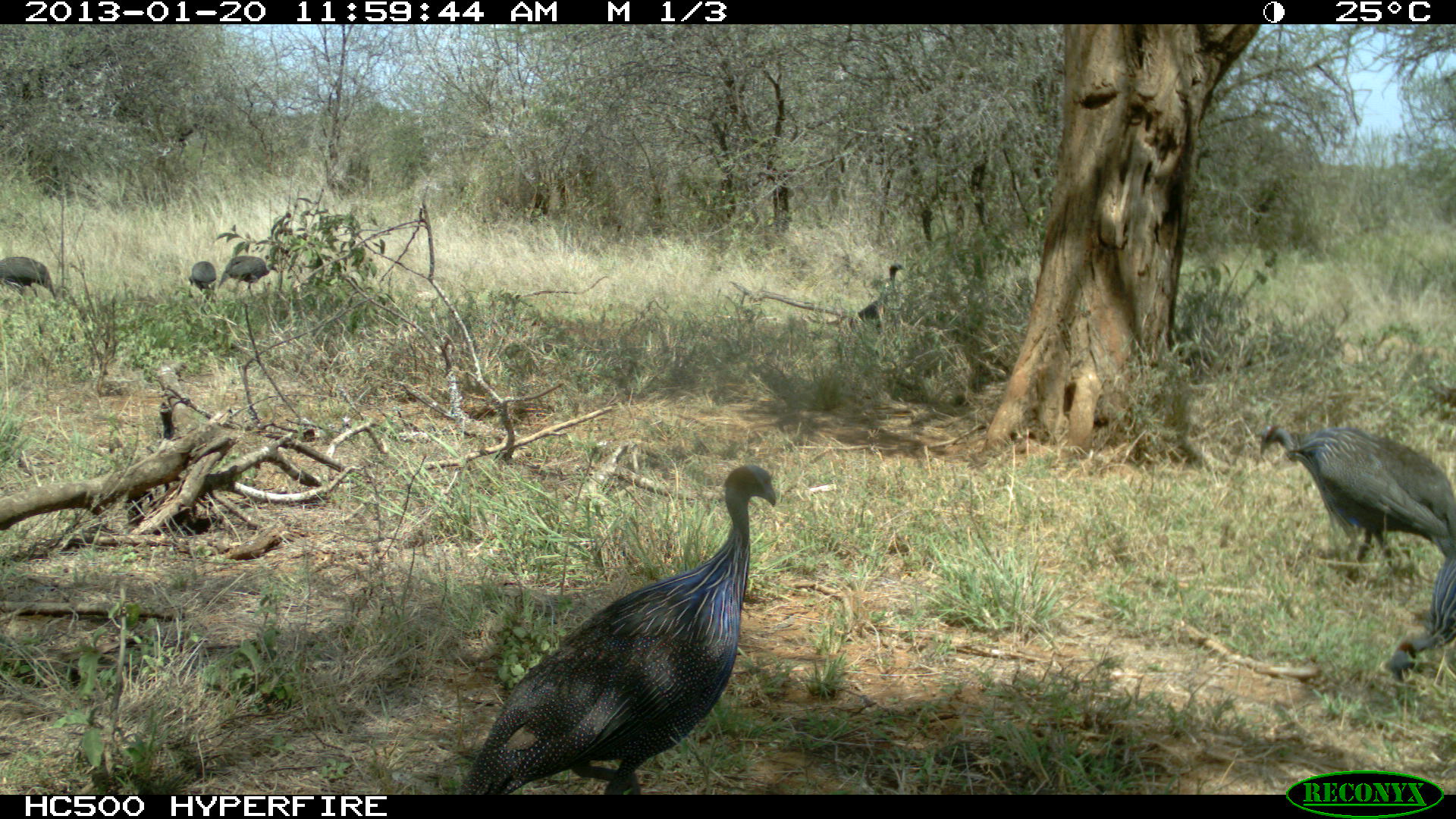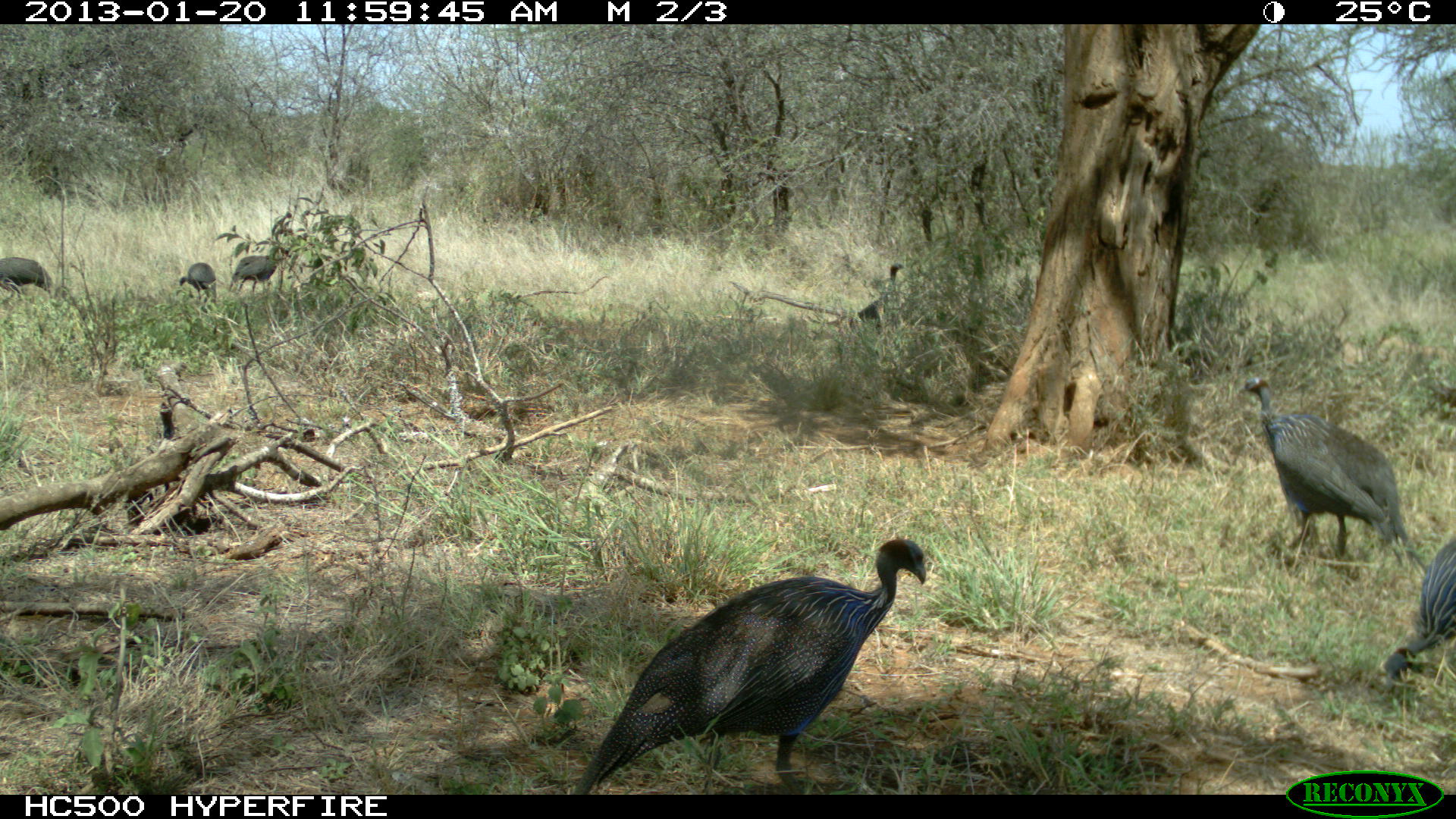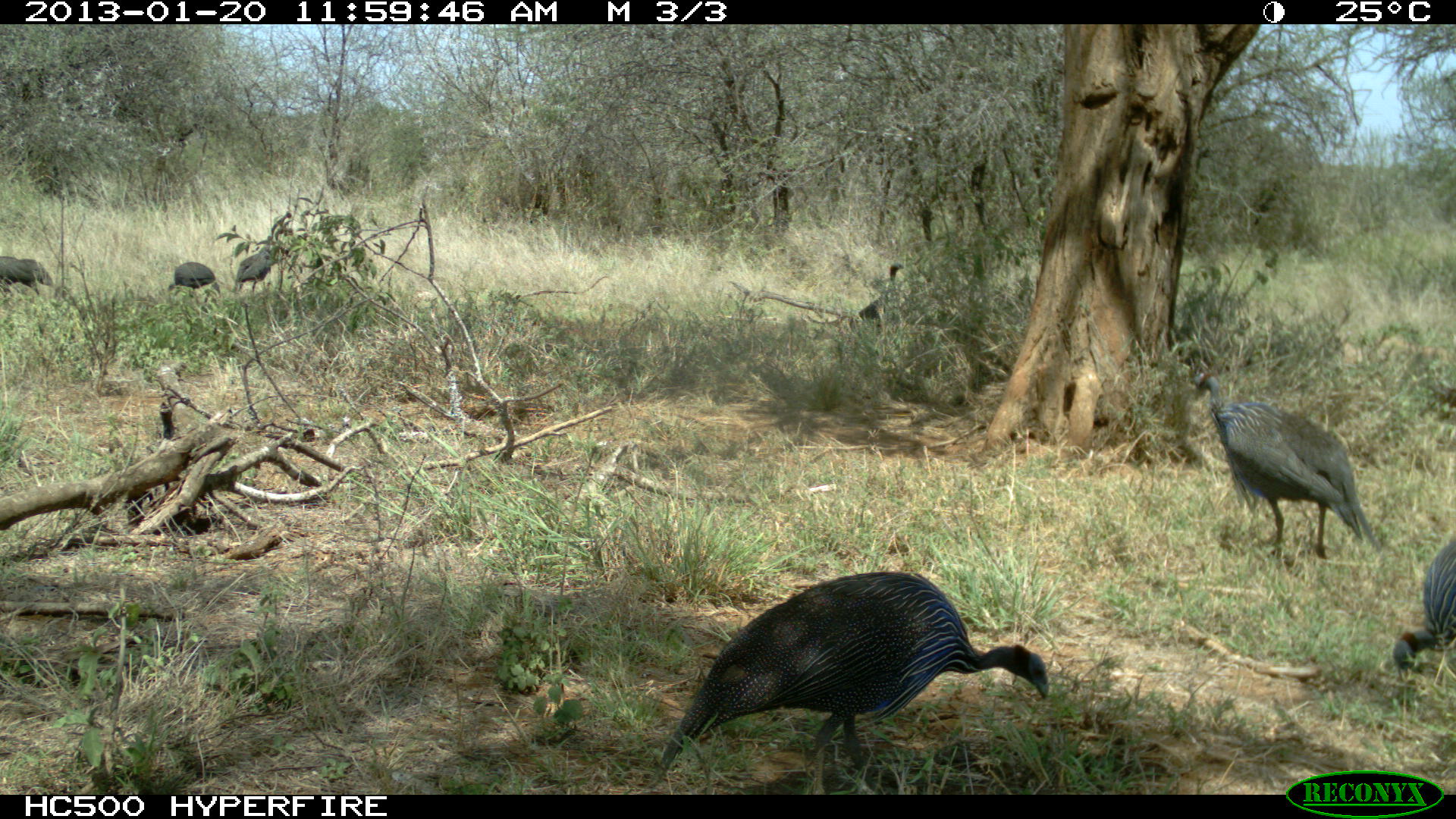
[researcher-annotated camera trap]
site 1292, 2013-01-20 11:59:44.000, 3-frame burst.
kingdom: Animalia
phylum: Chordata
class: Aves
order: Galliformes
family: Numididae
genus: Acryllium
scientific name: Acryllium vulturinum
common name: vulturine guineafowl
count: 7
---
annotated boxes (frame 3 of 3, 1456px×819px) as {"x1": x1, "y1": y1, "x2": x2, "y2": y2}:
acryllium vulturinum: {"x1": 655, "y1": 565, "x2": 1048, "y2": 793}; {"x1": 1188, "y1": 358, "x2": 1388, "y2": 561}; {"x1": 1390, "y1": 523, "x2": 1456, "y2": 673}; {"x1": 806, "y1": 260, "x2": 905, "y2": 328}; {"x1": 234, "y1": 244, "x2": 291, "y2": 292}; {"x1": 0, "y1": 255, "x2": 56, "y2": 294}; {"x1": 166, "y1": 259, "x2": 215, "y2": 298}